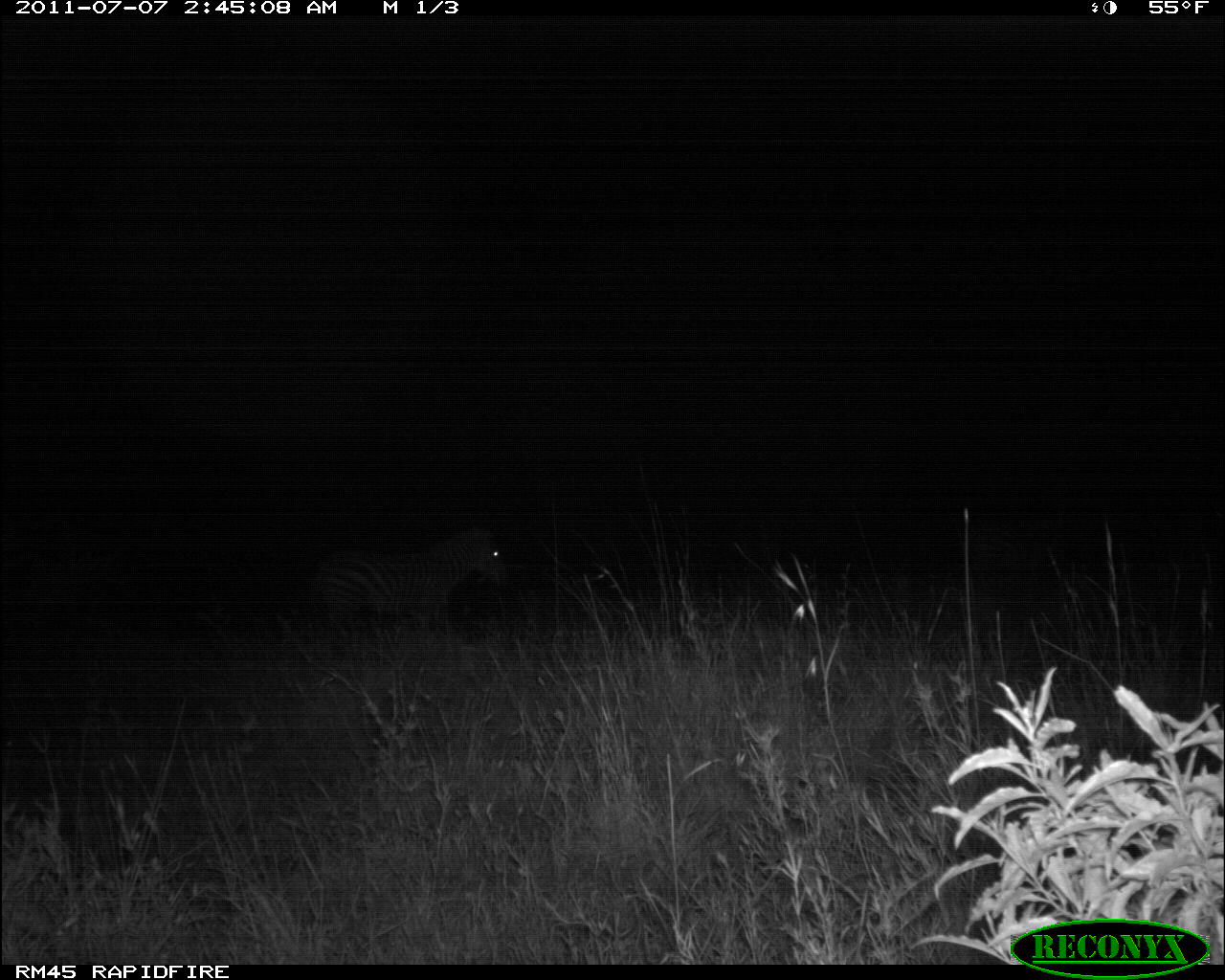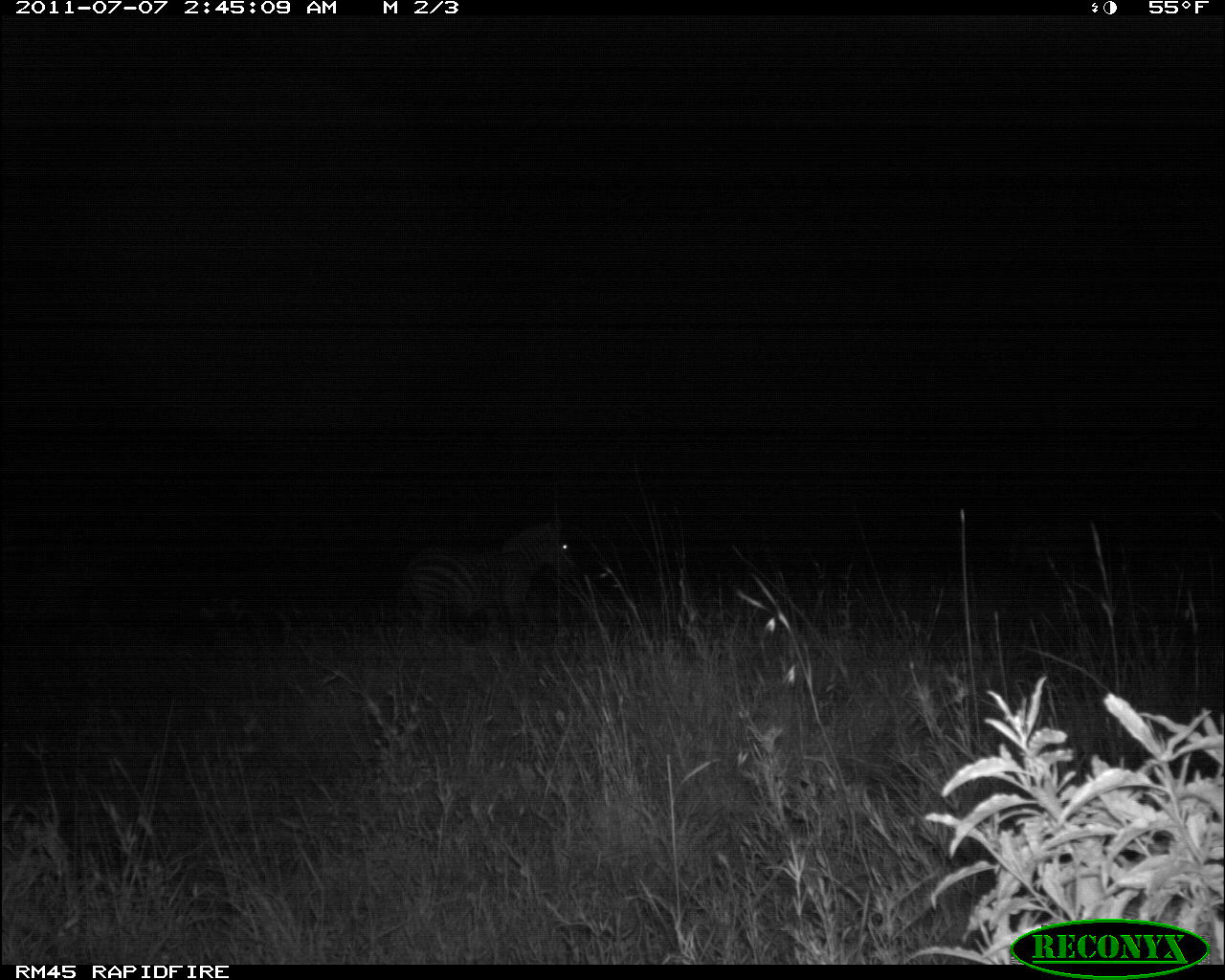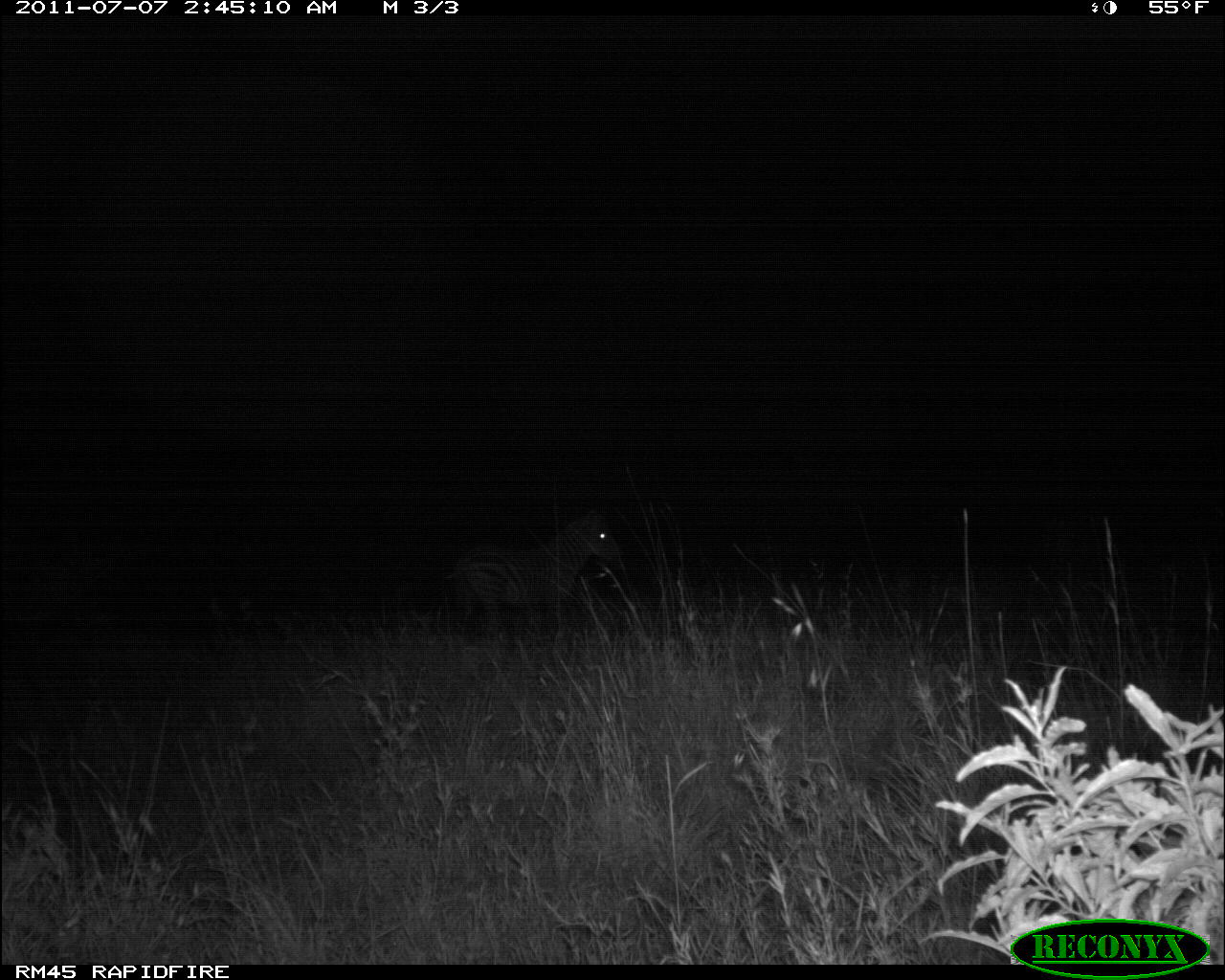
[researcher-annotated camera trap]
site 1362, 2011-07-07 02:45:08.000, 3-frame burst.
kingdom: Animalia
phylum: Chordata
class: Mammalia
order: Perissodactyla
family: Equidae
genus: Equus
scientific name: Equus quagga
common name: plains zebra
Equus quagga (plains zebra), count 2.